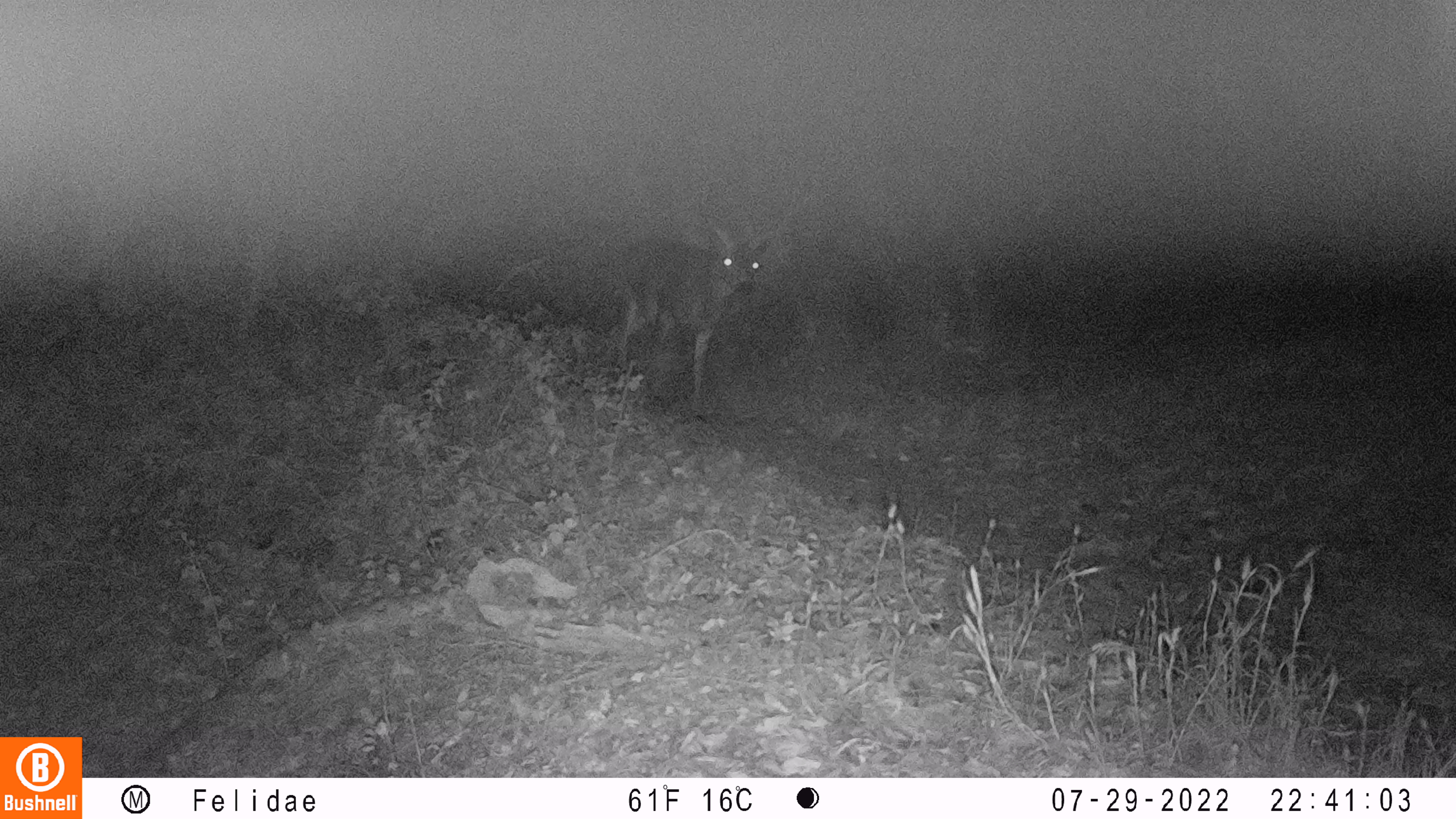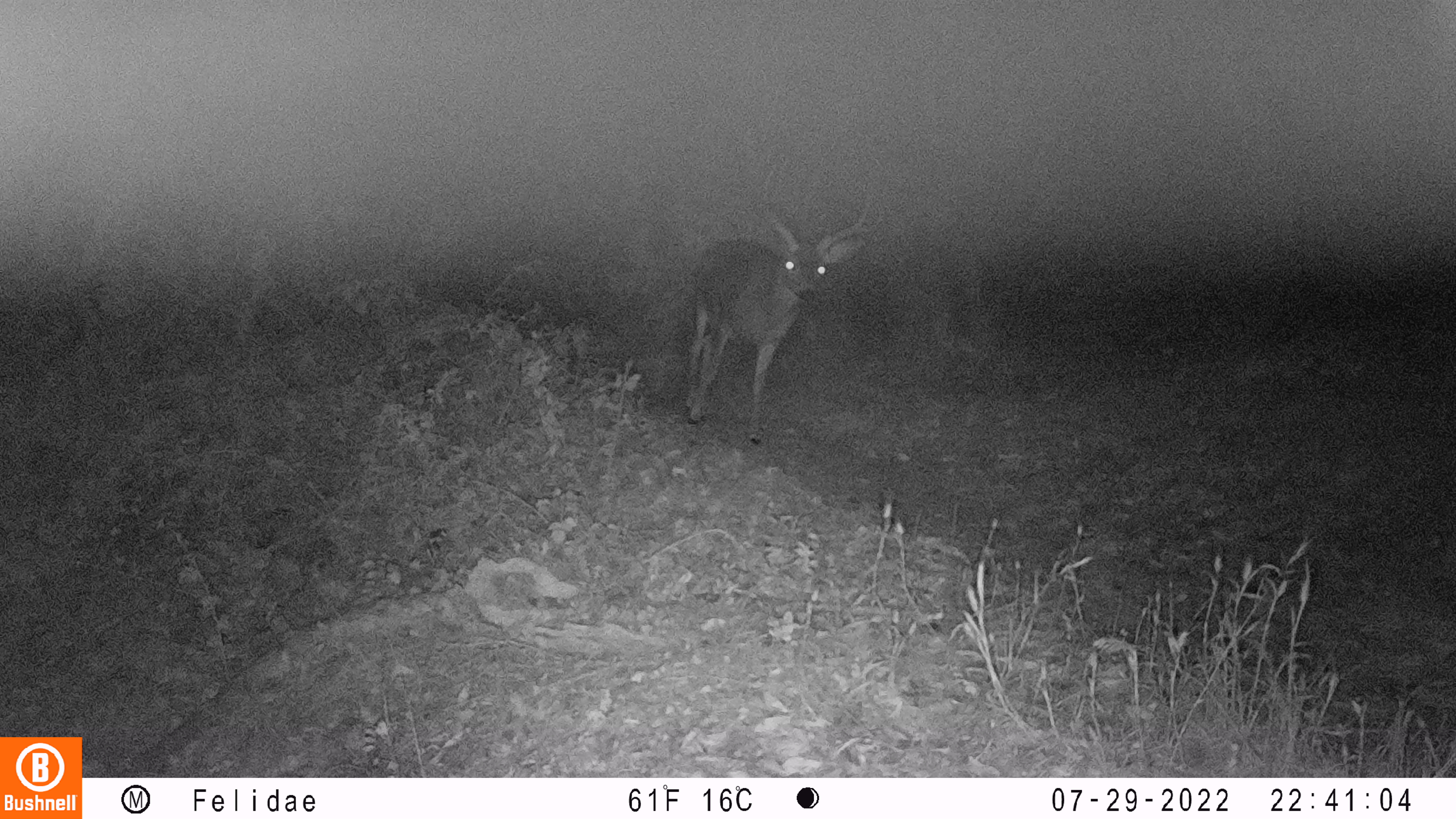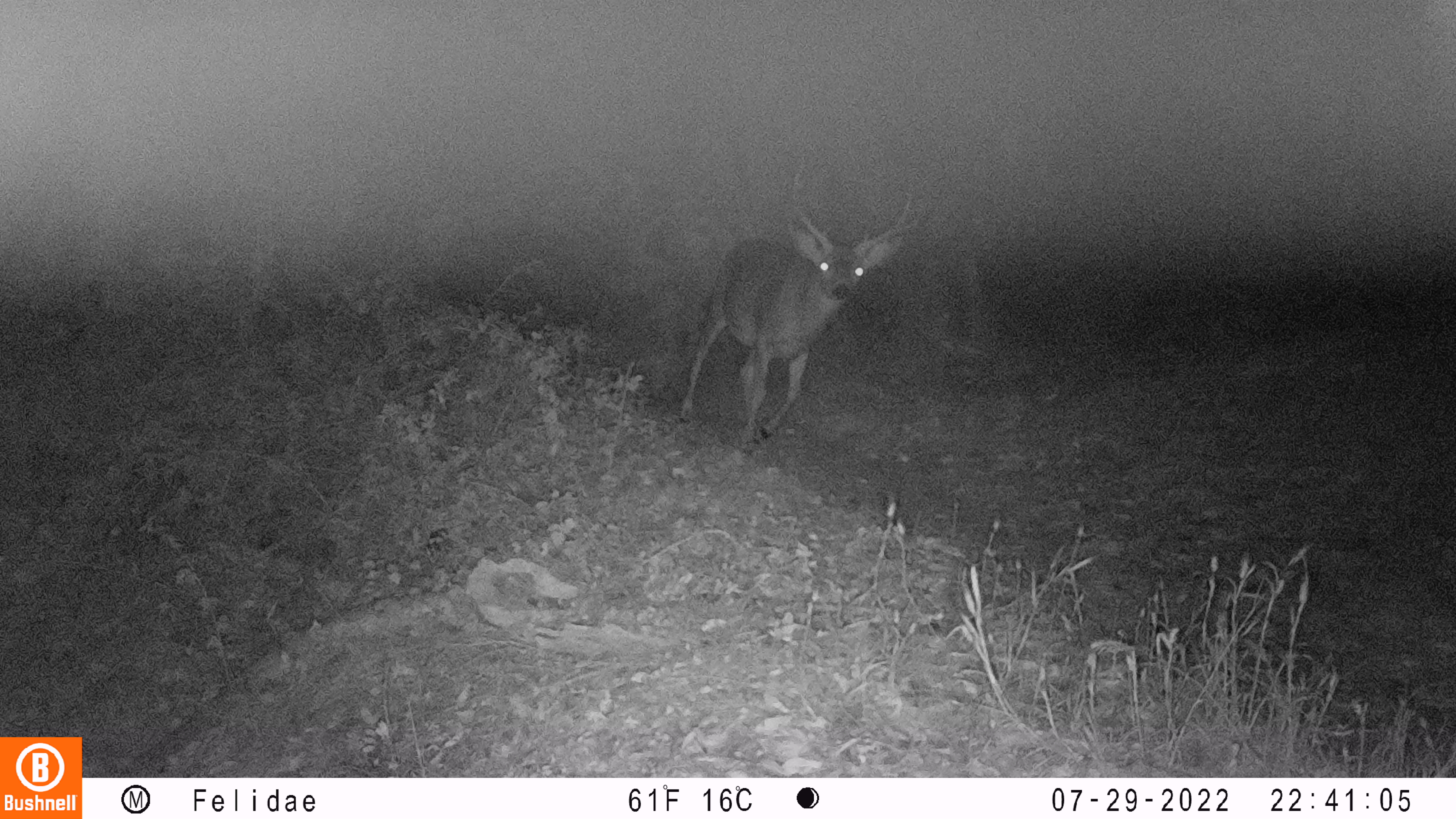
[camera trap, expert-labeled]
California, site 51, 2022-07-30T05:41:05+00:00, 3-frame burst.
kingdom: Animalia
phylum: Chordata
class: Mammalia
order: Artiodactyla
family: Cervidae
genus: Odocoileus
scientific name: Odocoileus hemionus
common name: mule deer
Mule deer (Odocoileus hemionus).